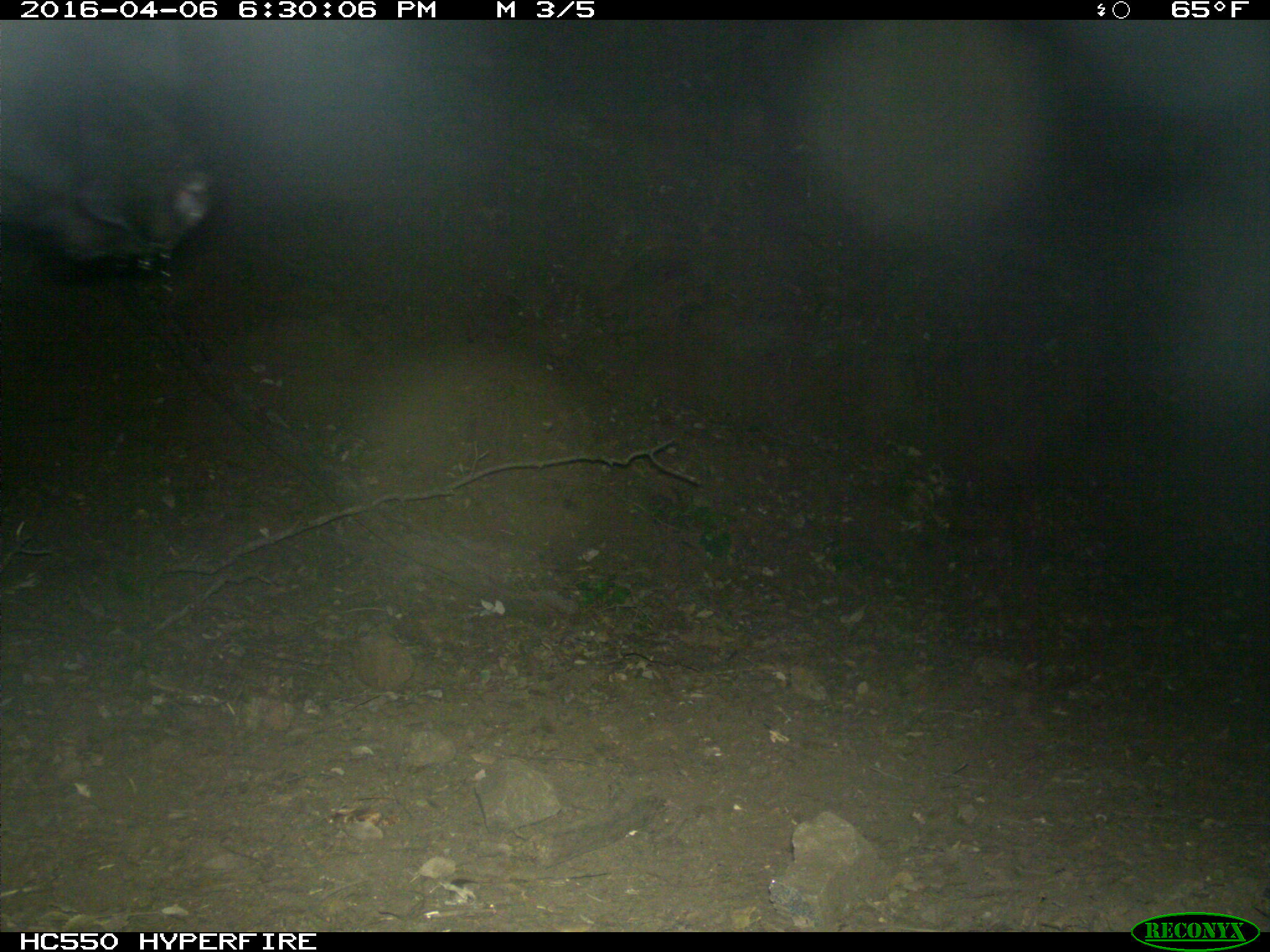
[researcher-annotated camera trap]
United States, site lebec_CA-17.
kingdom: Animalia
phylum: Chordata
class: Mammalia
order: Artiodactyla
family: Bovidae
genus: Bos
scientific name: Bos taurus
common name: domestic cow